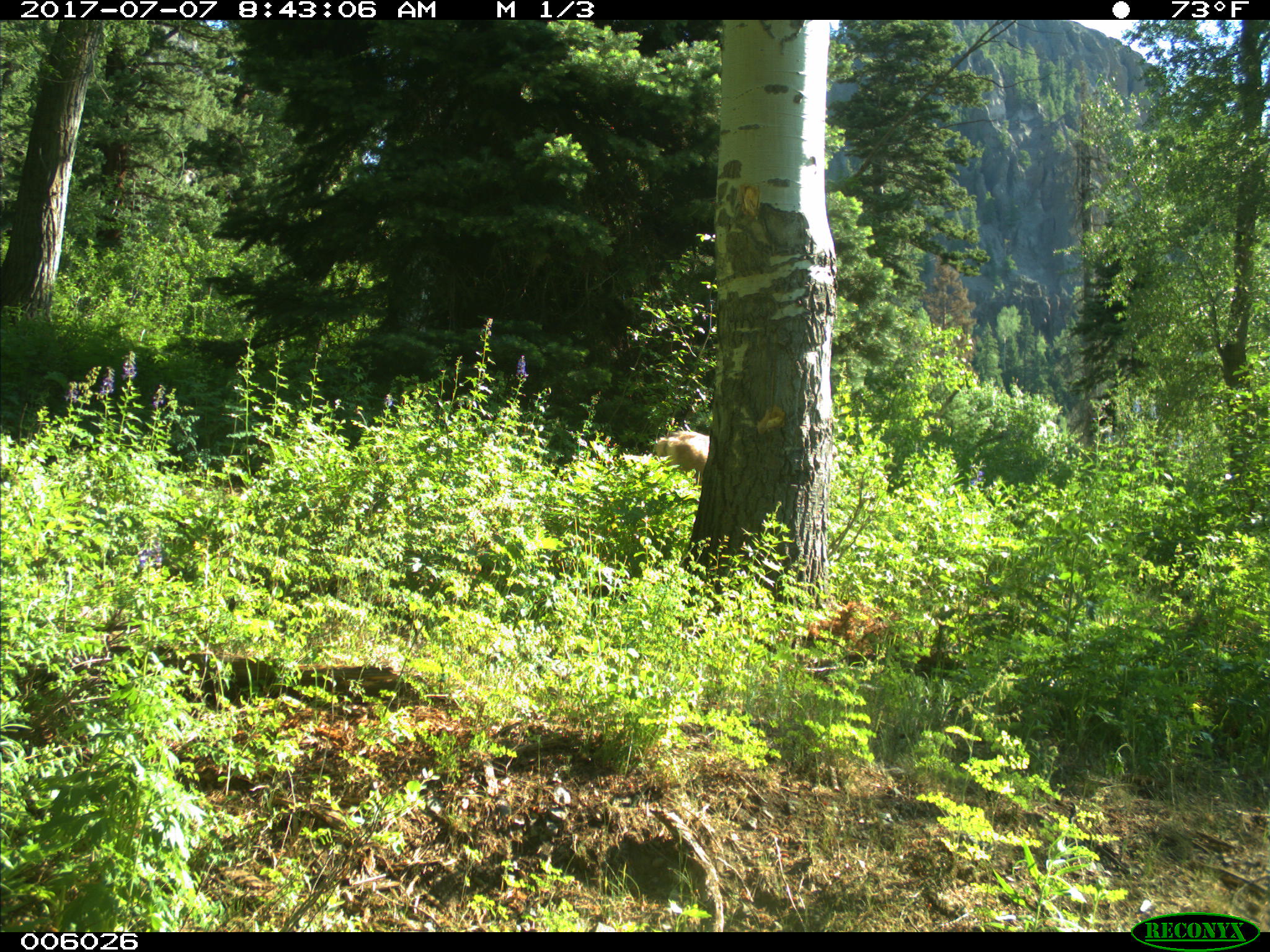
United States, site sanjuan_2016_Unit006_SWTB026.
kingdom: Animalia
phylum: Chordata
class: Mammalia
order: Artiodactyla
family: Cervidae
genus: Odocoileus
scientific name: Odocoileus hemionus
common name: mule deer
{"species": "Odocoileus hemionus (mule deer)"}